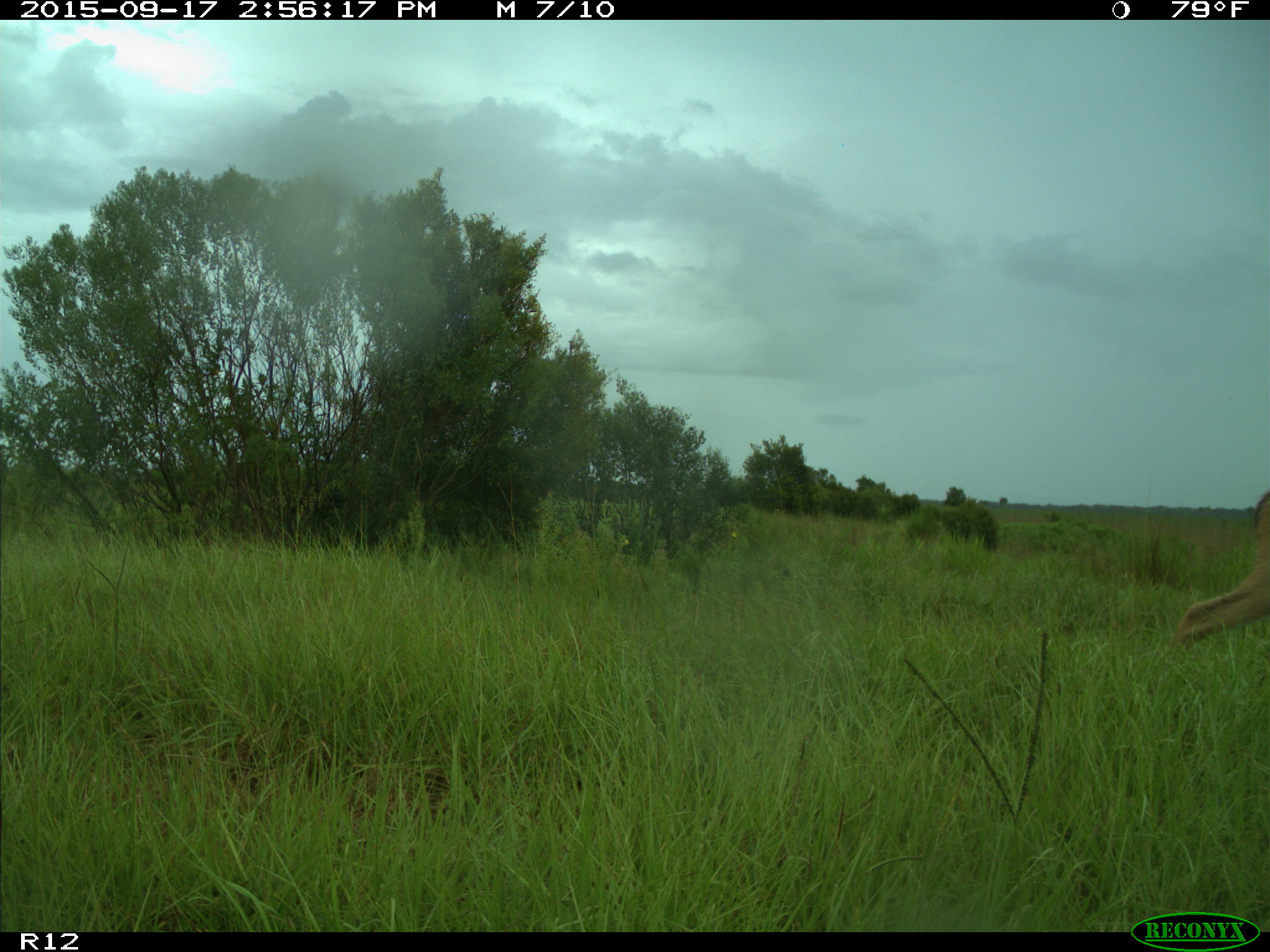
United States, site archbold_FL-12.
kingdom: Animalia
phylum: Chordata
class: Mammalia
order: Artiodactyla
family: Cervidae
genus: Odocoileus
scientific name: Odocoileus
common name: deer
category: unidentified deer